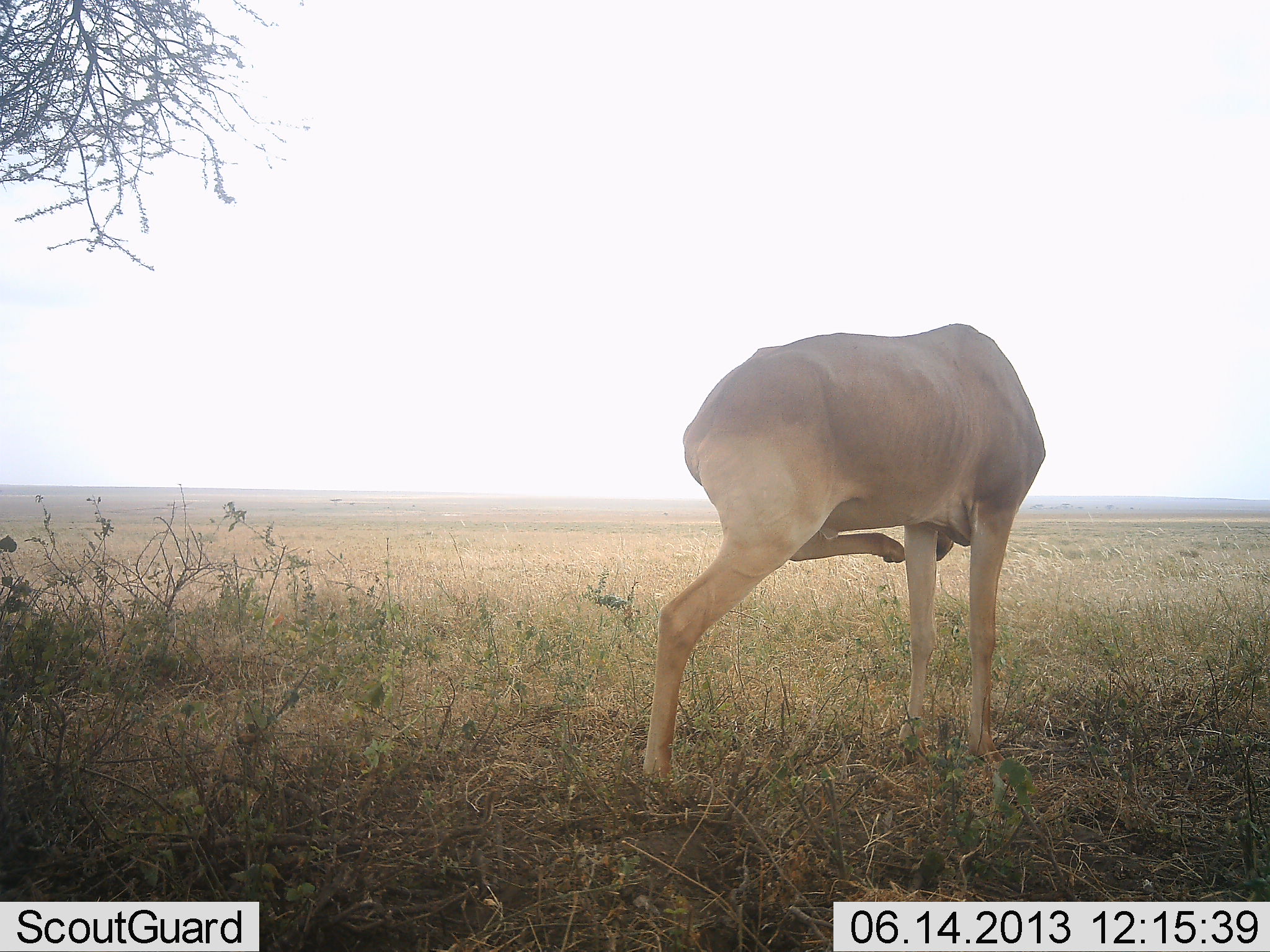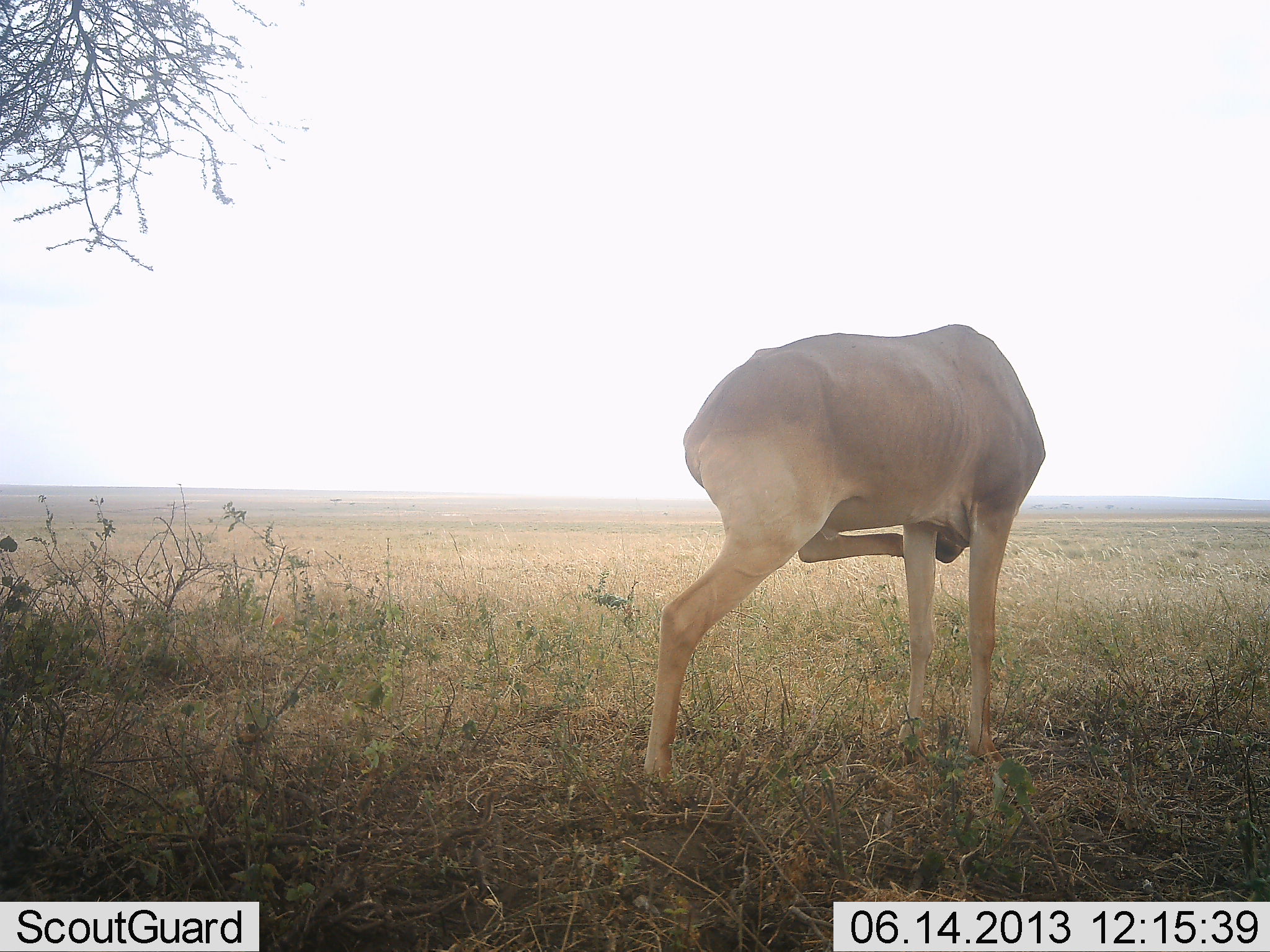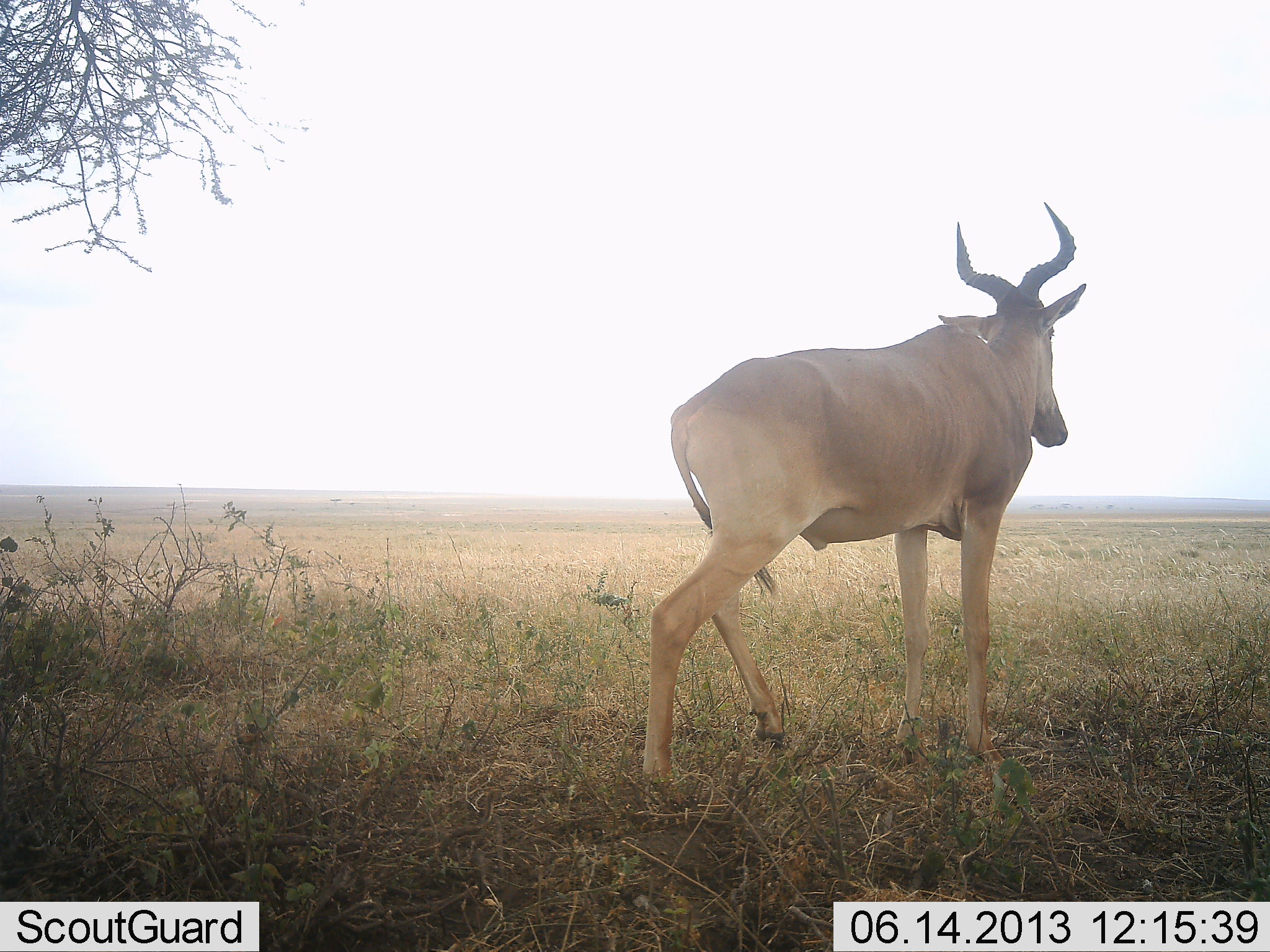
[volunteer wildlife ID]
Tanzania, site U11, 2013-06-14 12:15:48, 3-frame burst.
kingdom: Animalia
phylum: Chordata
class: Mammalia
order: Artiodactyla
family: Bovidae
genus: Alcelaphus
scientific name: Alcelaphus buselaphus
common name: hartebeest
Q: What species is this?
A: Hartebeest (Alcelaphus buselaphus).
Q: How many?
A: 1.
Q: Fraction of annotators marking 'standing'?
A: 95%.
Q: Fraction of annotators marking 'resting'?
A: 10%.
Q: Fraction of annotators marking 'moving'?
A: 15%.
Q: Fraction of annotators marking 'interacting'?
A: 0%.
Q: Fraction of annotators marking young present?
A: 0%.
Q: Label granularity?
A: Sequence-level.